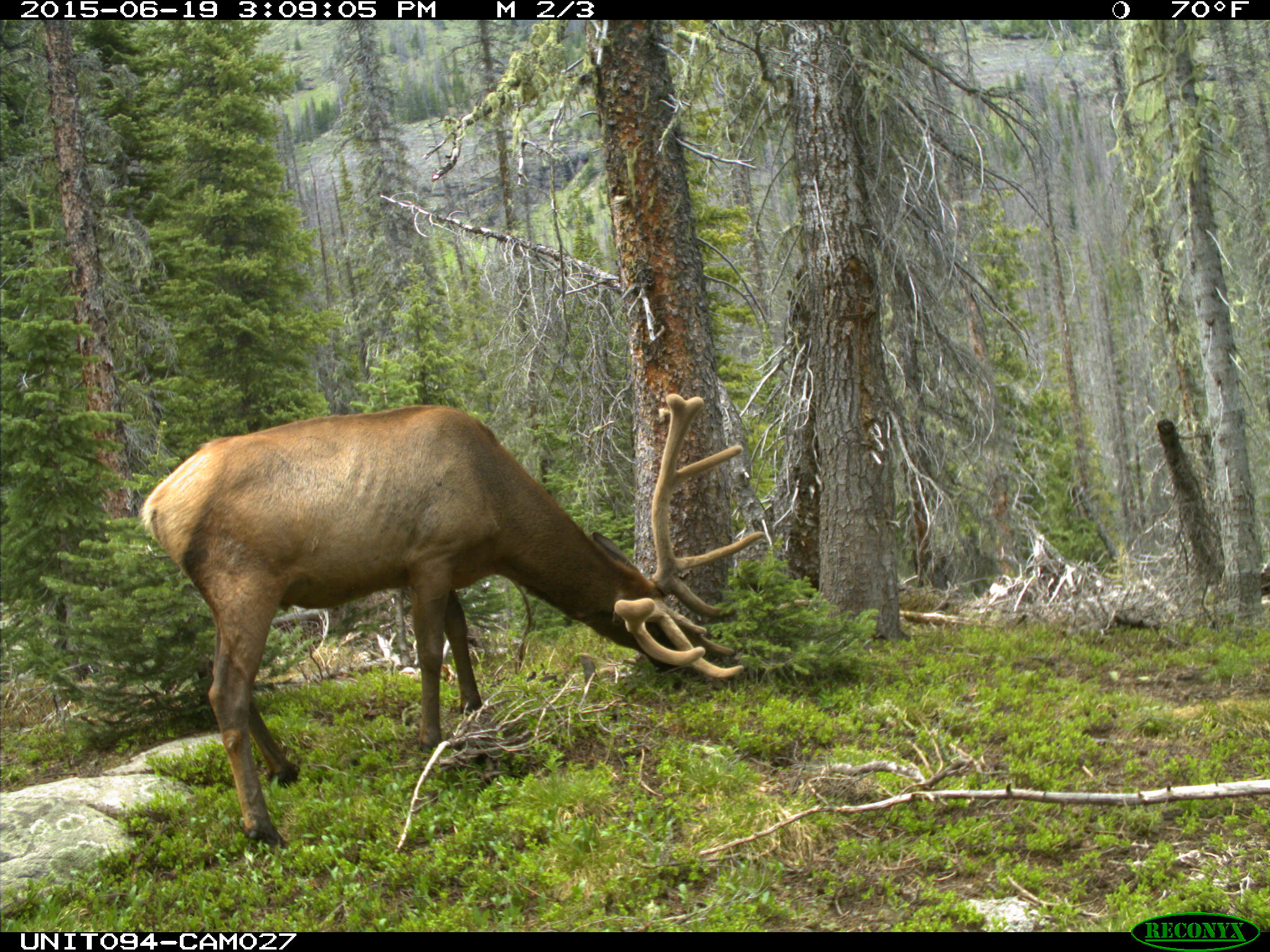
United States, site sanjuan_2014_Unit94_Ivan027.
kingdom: Animalia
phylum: Chordata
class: Mammalia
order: Artiodactyla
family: Cervidae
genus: Cervus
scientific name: Cervus elaphus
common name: red deer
Cervus elaphus (red deer).